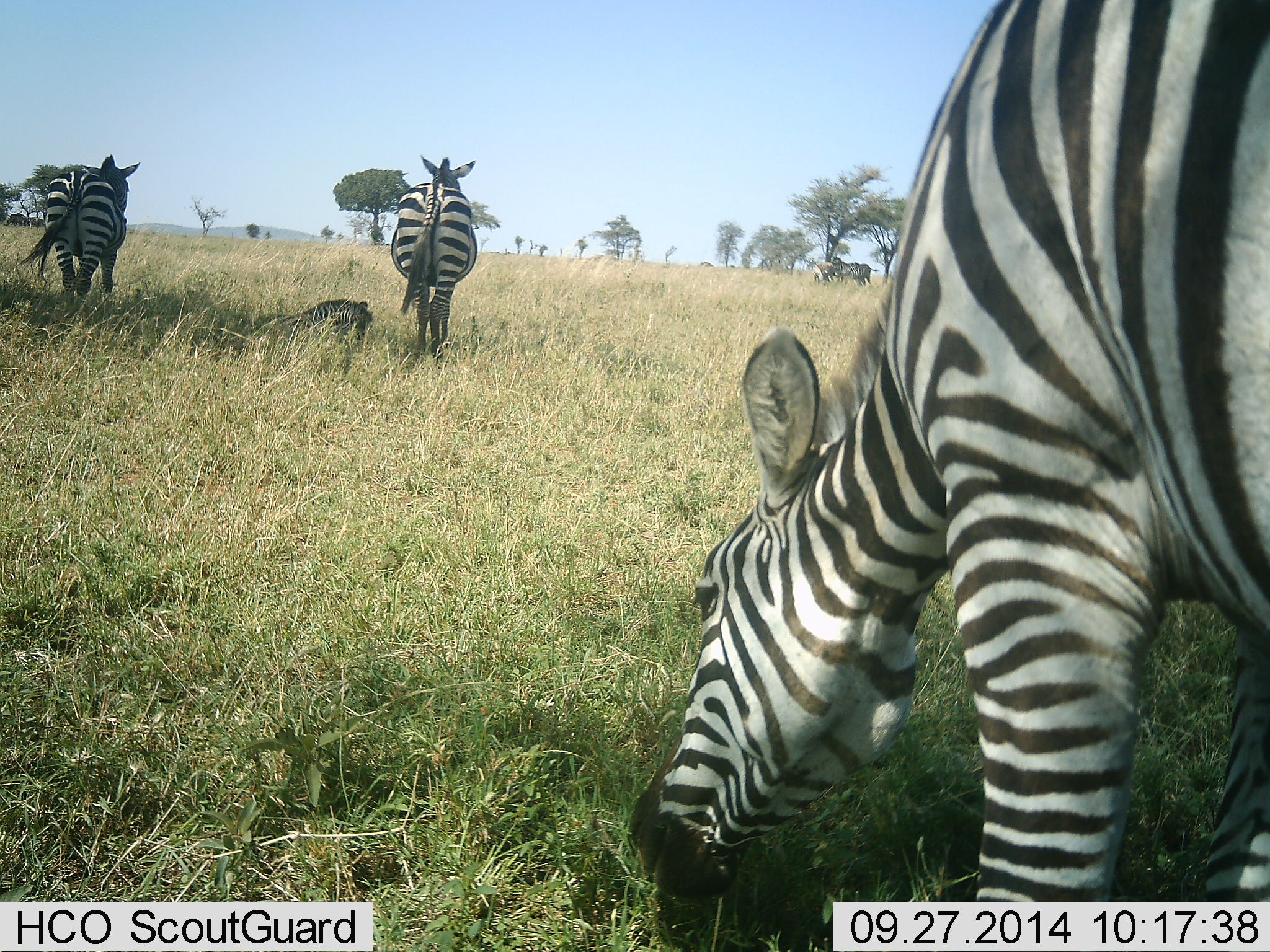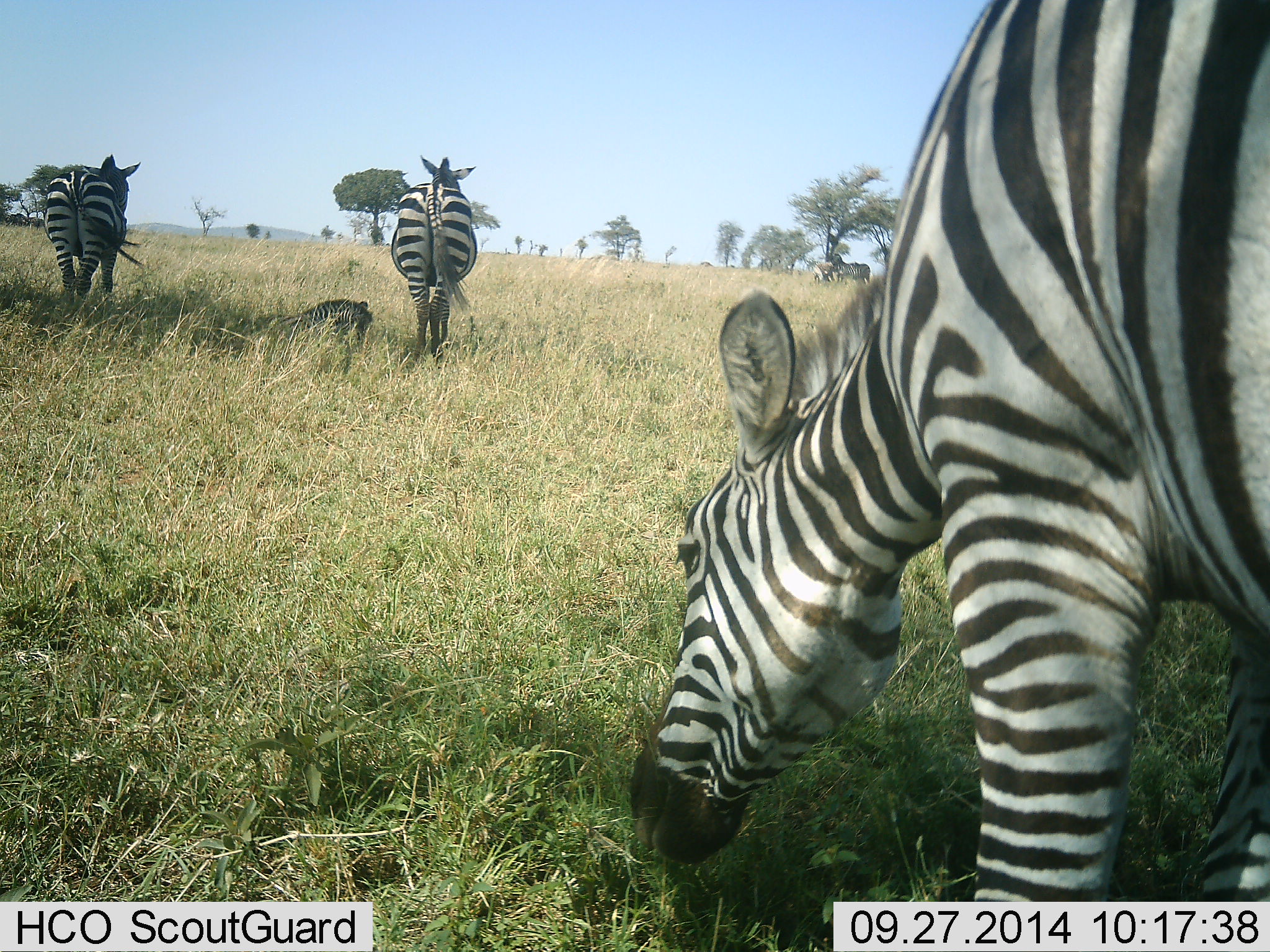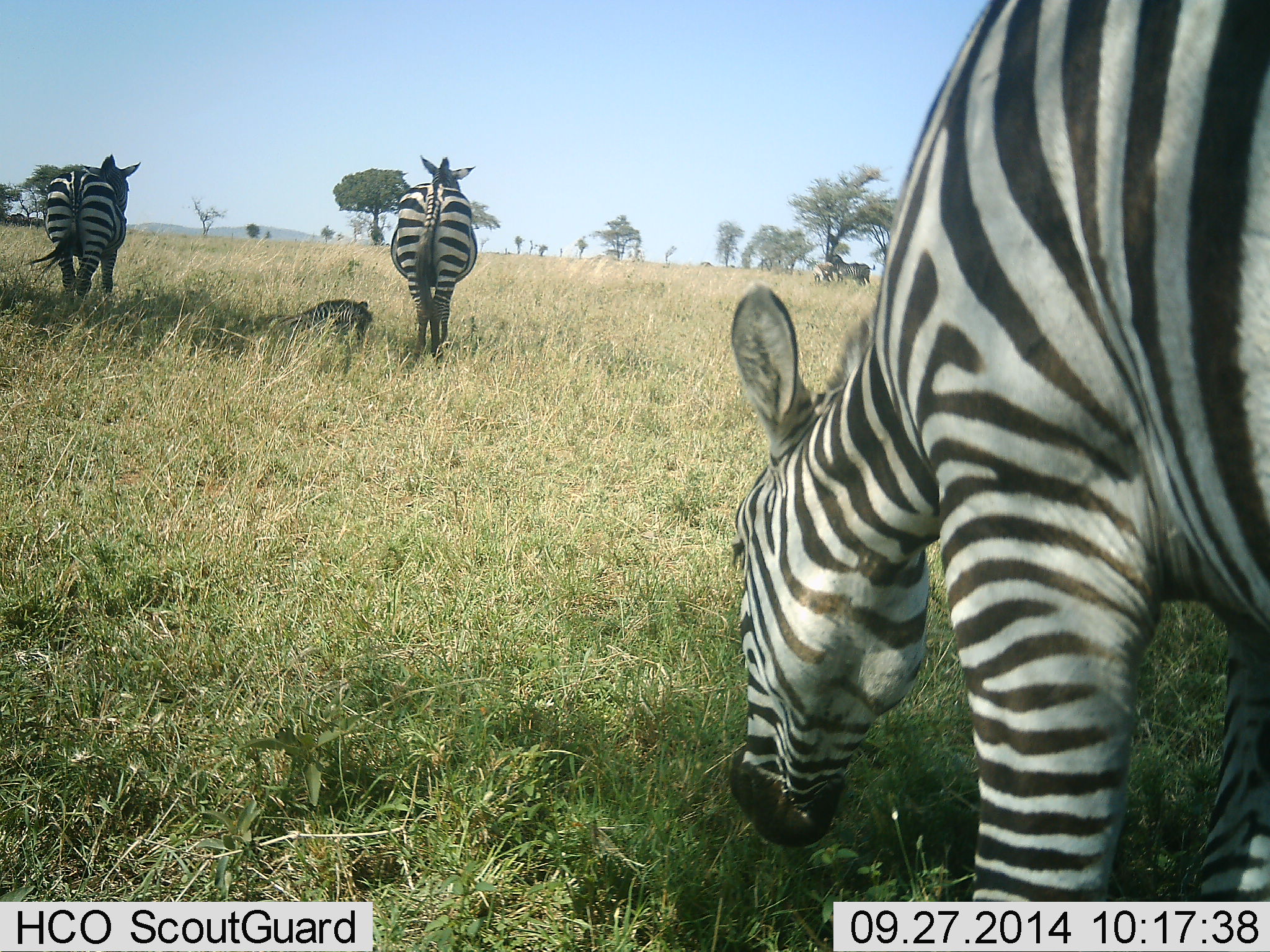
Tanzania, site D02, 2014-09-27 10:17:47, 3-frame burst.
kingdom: Animalia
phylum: Chordata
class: Mammalia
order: Perissodactyla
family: Equidae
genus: Equus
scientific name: Equus quagga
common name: plains zebra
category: zebra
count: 6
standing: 80%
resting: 80%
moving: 20%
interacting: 0%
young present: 20%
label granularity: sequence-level